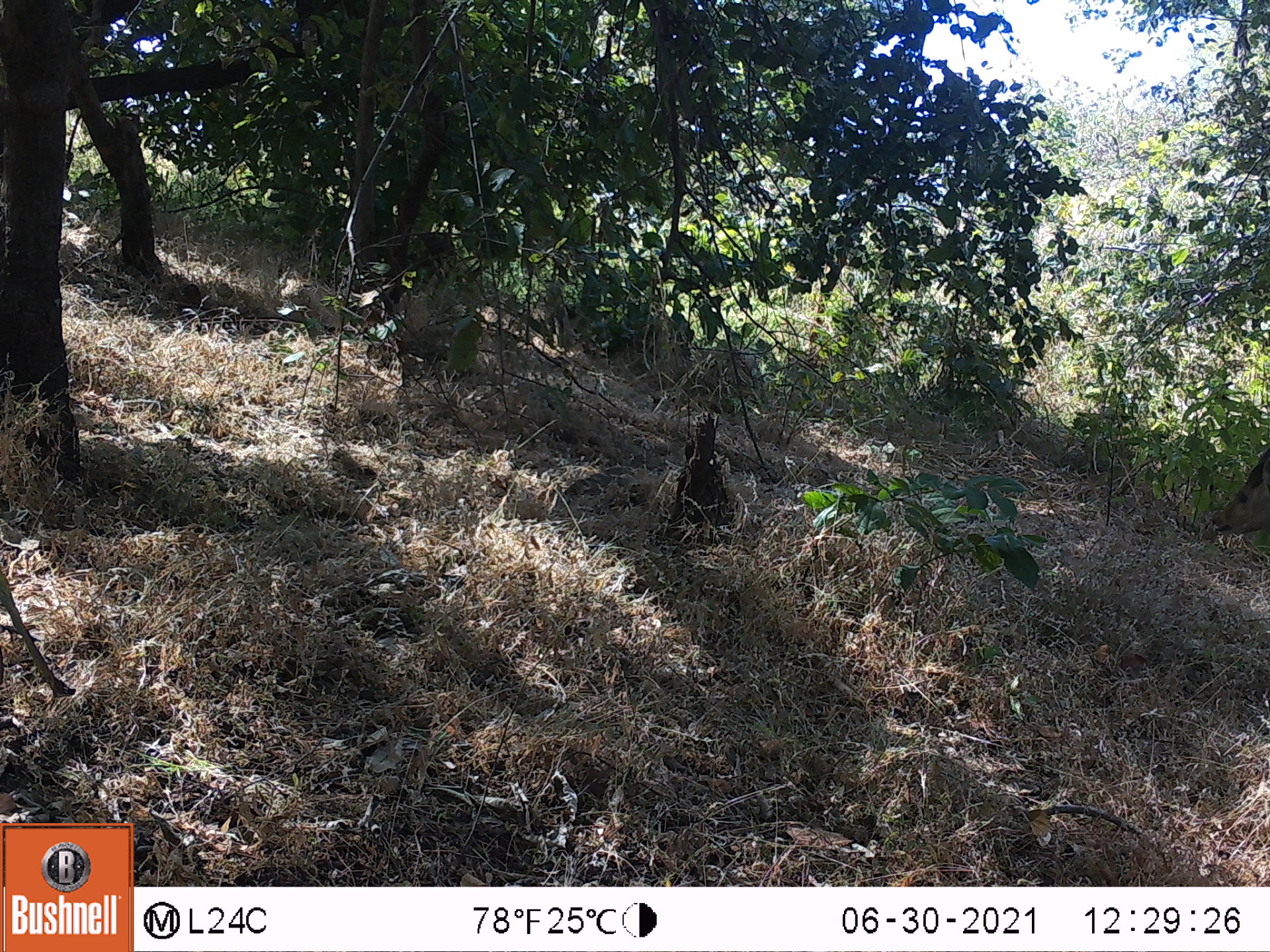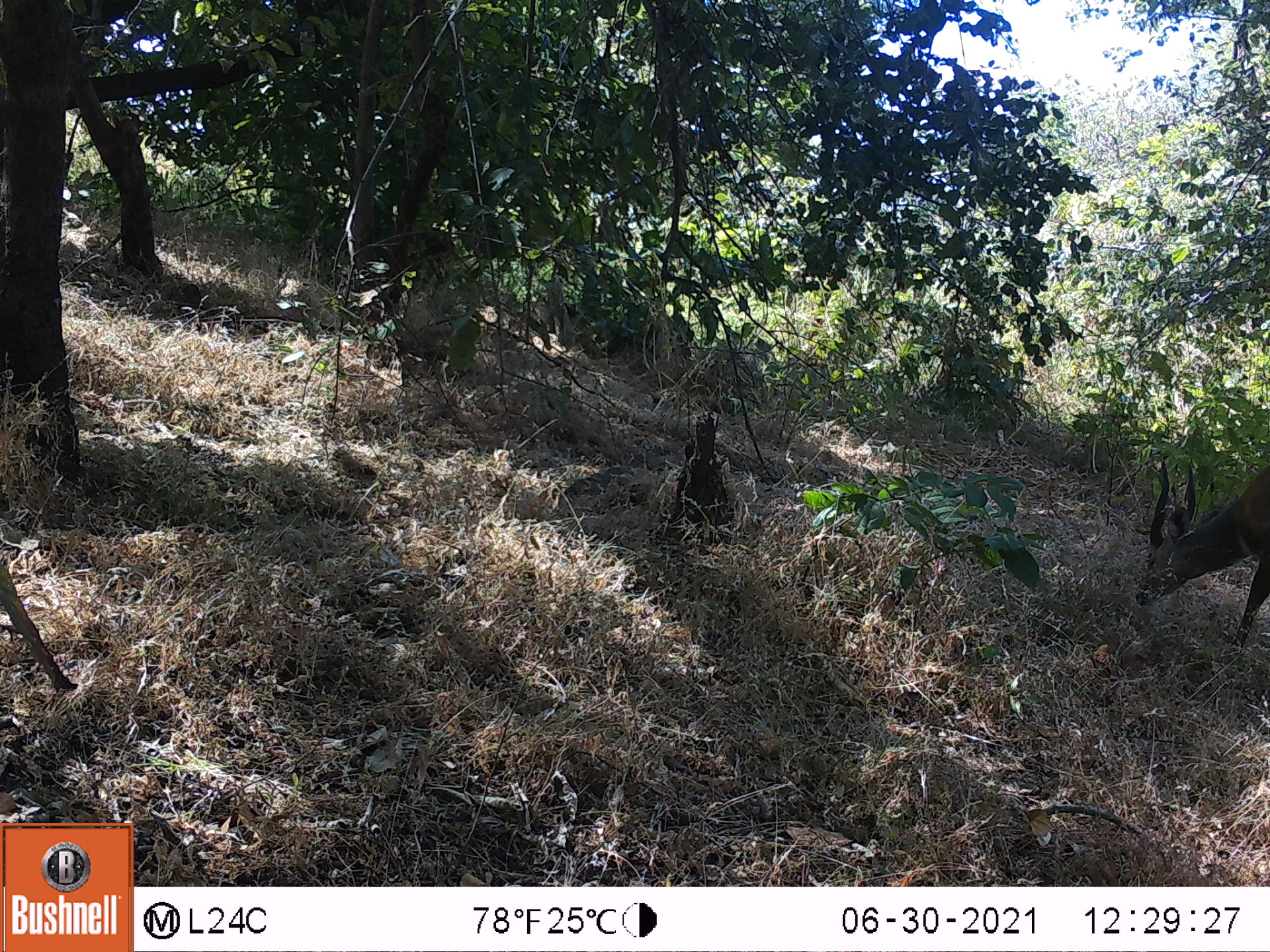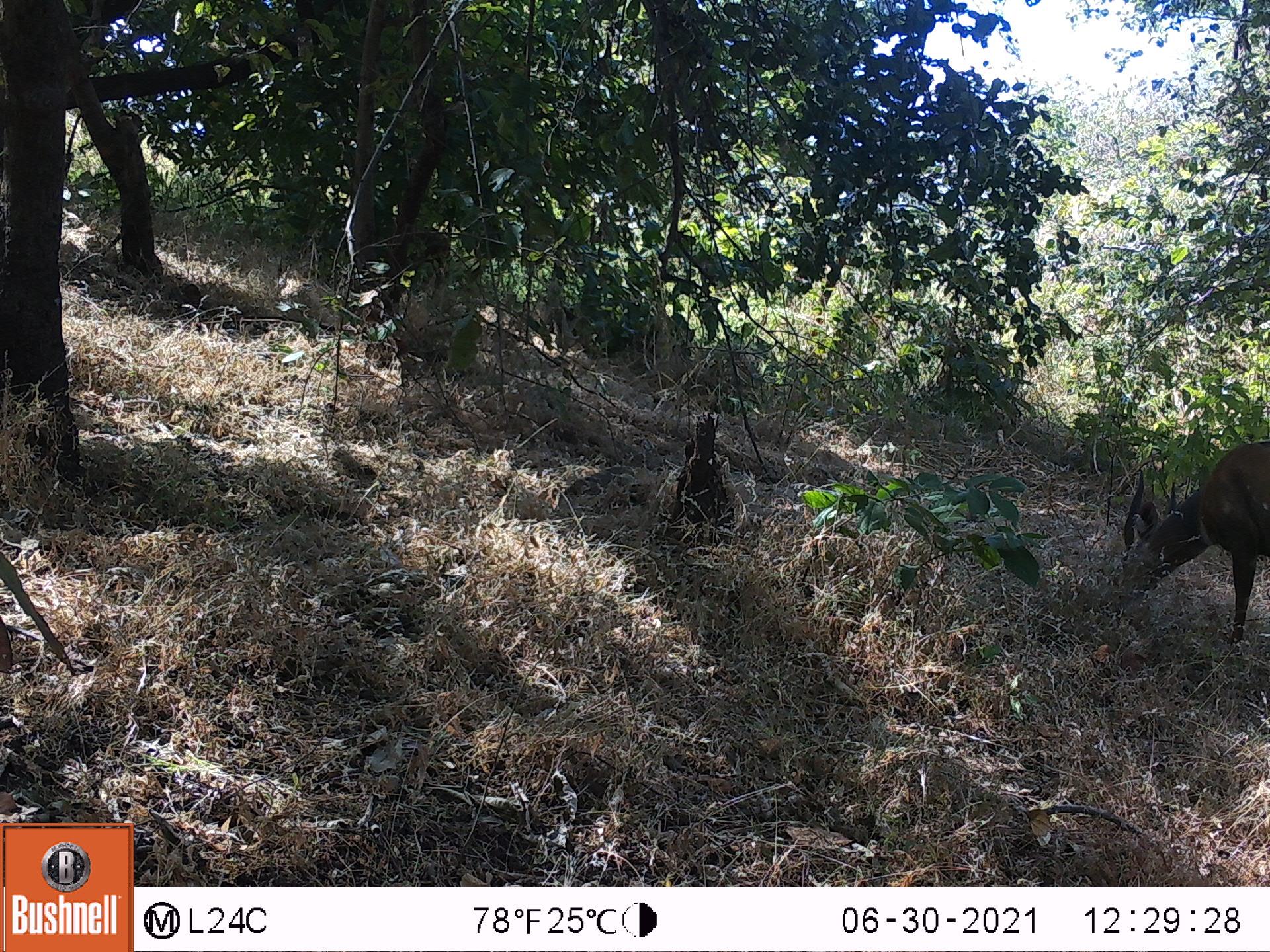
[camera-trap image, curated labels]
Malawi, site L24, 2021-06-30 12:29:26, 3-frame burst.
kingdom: Animalia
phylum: Chordata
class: Mammalia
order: Artiodactyla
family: Bovidae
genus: Tragelaphus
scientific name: Tragelaphus sylvaticus sylvaticus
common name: cape bushbuck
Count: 1.